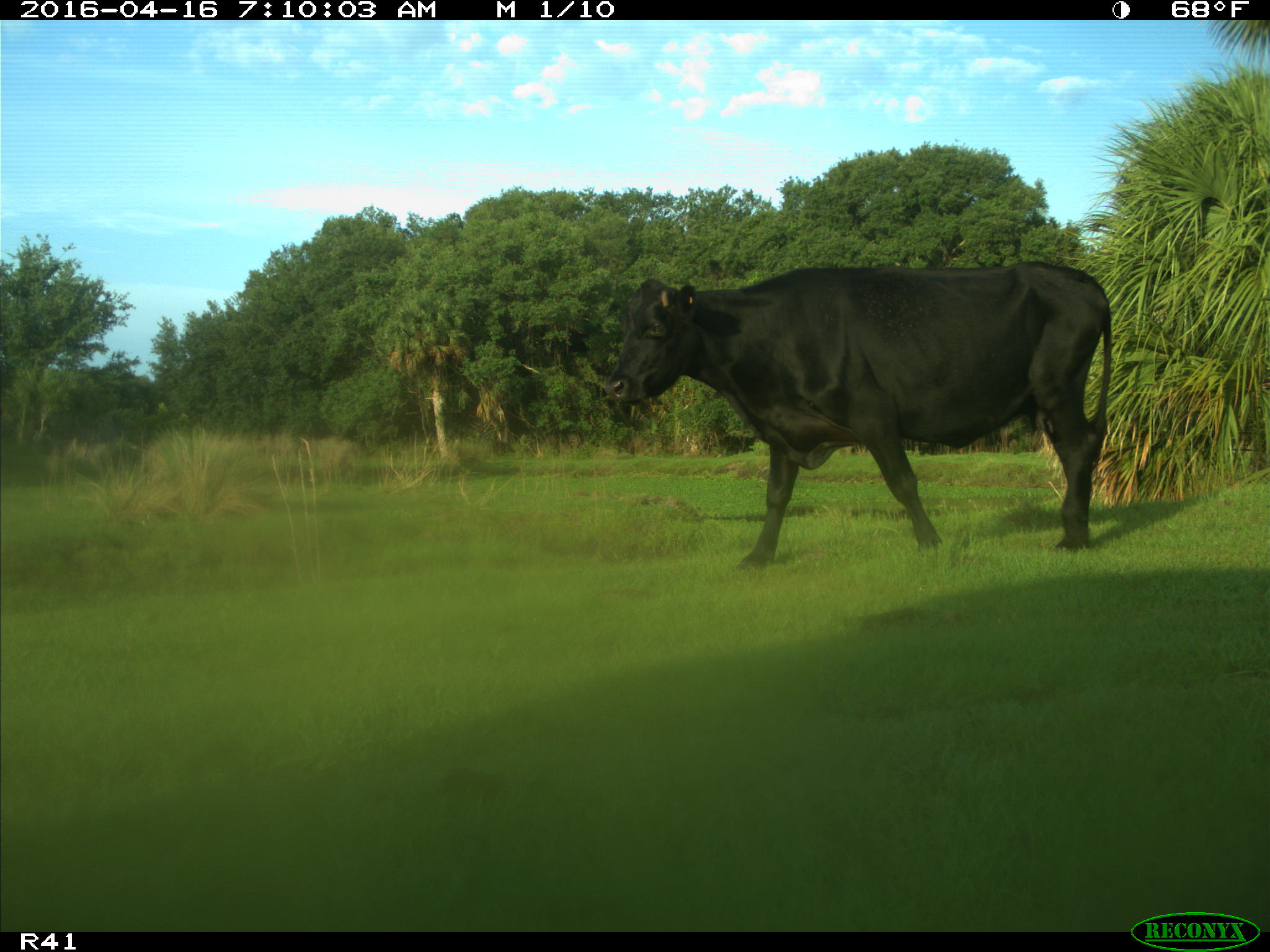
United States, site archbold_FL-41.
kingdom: Animalia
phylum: Chordata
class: Mammalia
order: Artiodactyla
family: Bovidae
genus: Bos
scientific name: Bos taurus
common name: domestic cow